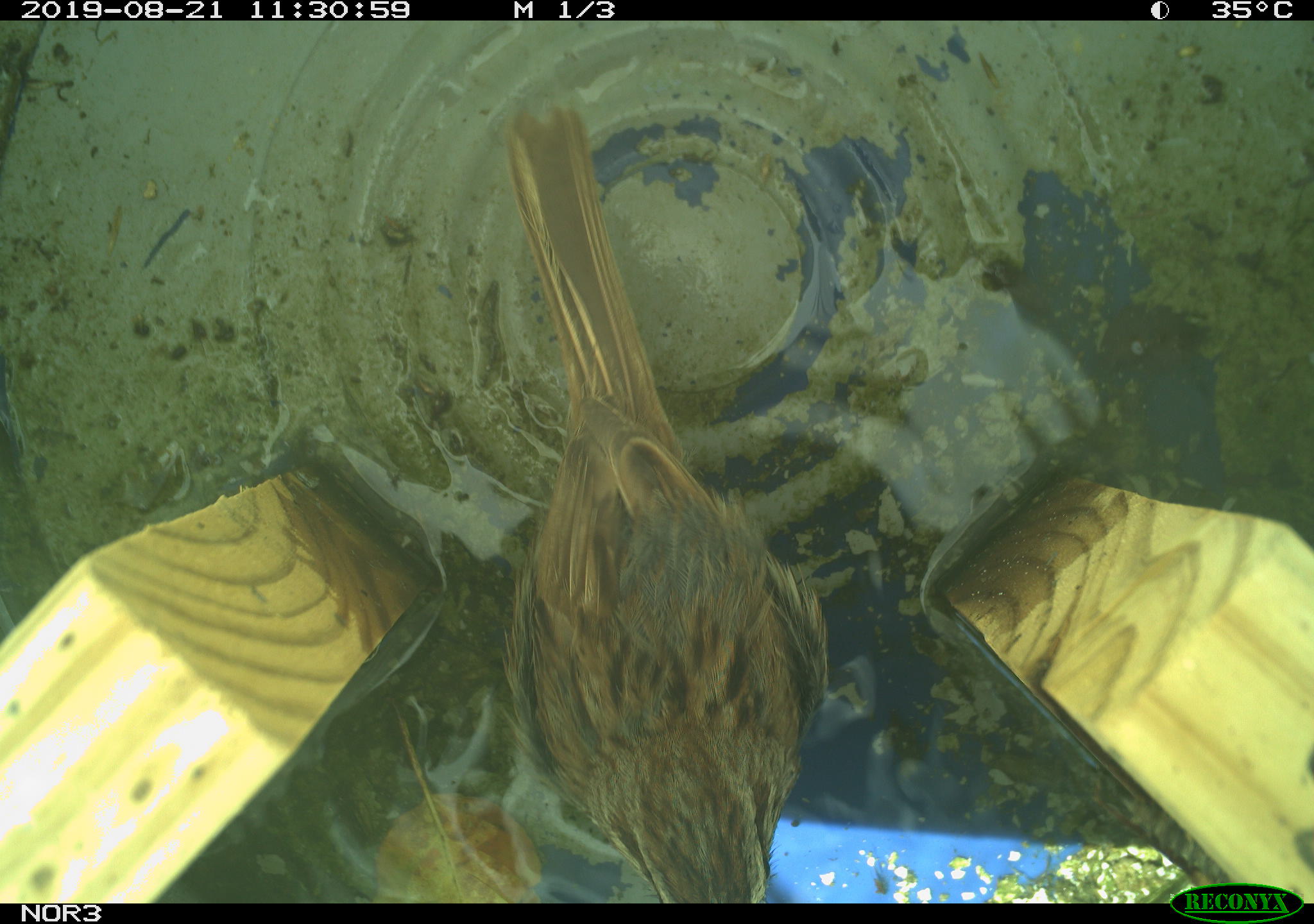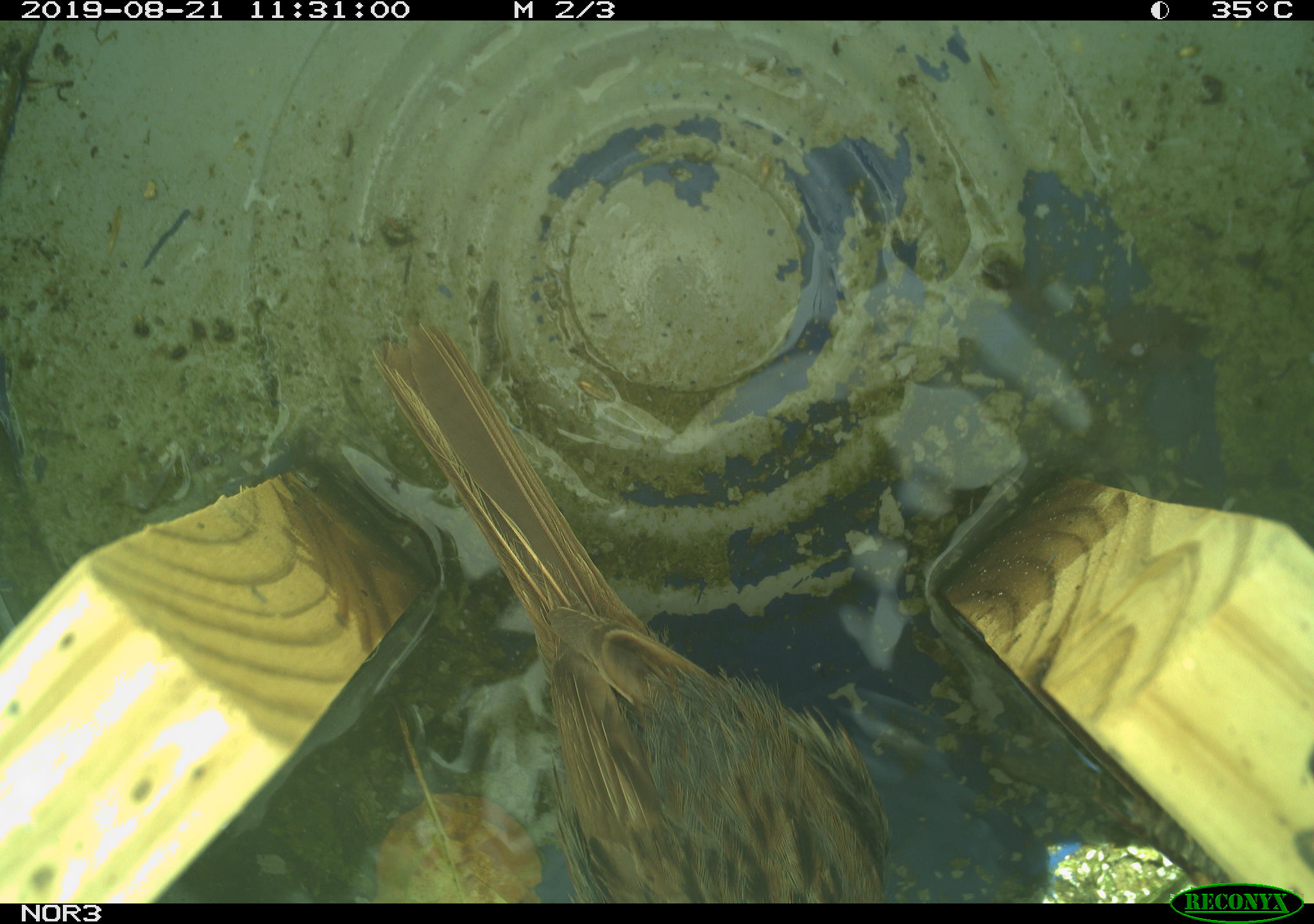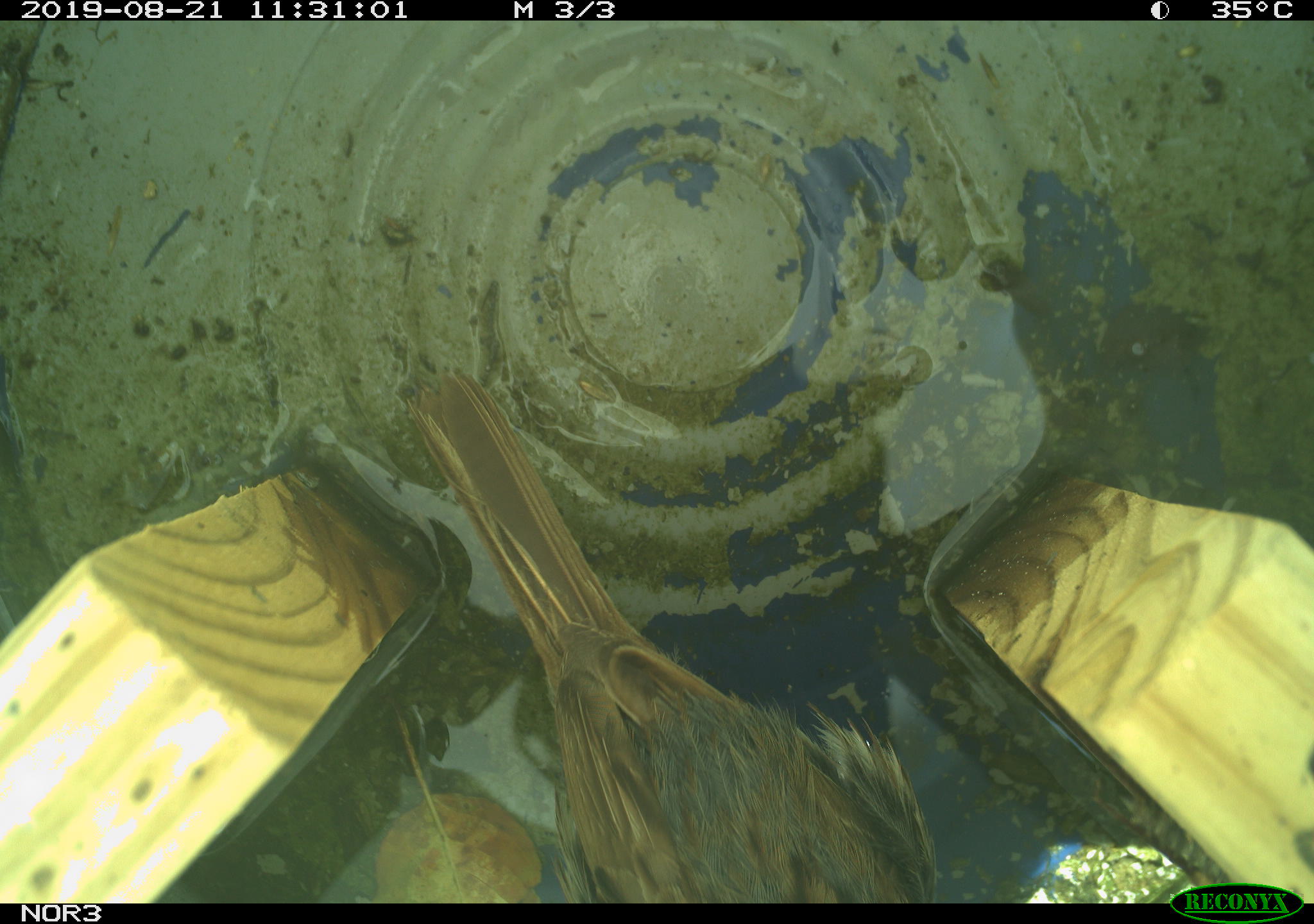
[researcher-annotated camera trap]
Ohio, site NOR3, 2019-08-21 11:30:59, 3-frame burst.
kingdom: Animalia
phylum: Chordata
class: Aves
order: Passeriformes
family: Passerellidae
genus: Melospiza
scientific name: Melospiza melodia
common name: song sparrow